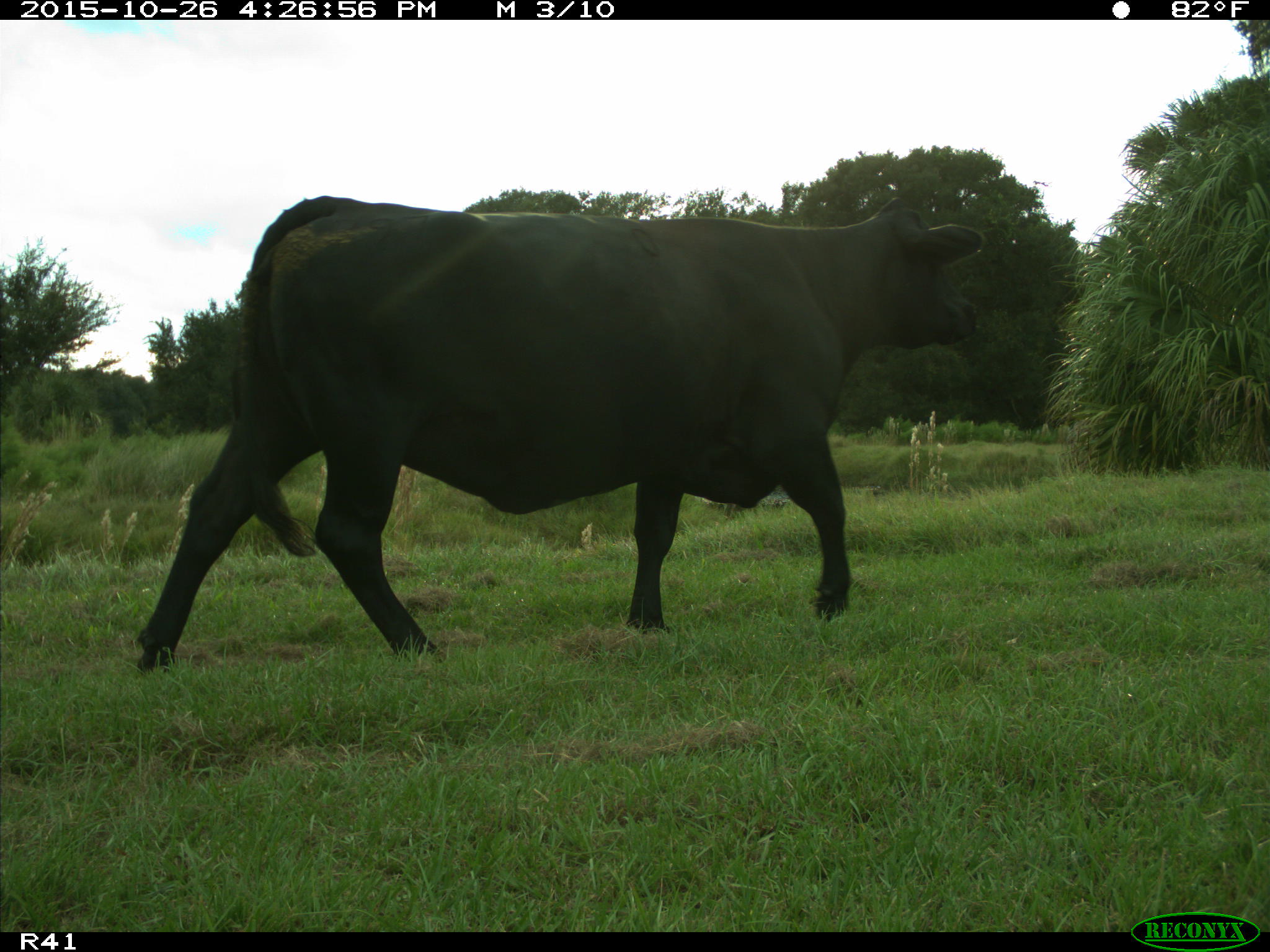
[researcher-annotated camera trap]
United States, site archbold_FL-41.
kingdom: Animalia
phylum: Chordata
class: Mammalia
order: Artiodactyla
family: Bovidae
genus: Bos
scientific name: Bos taurus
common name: domestic cow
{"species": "Bos taurus (domestic cow)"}